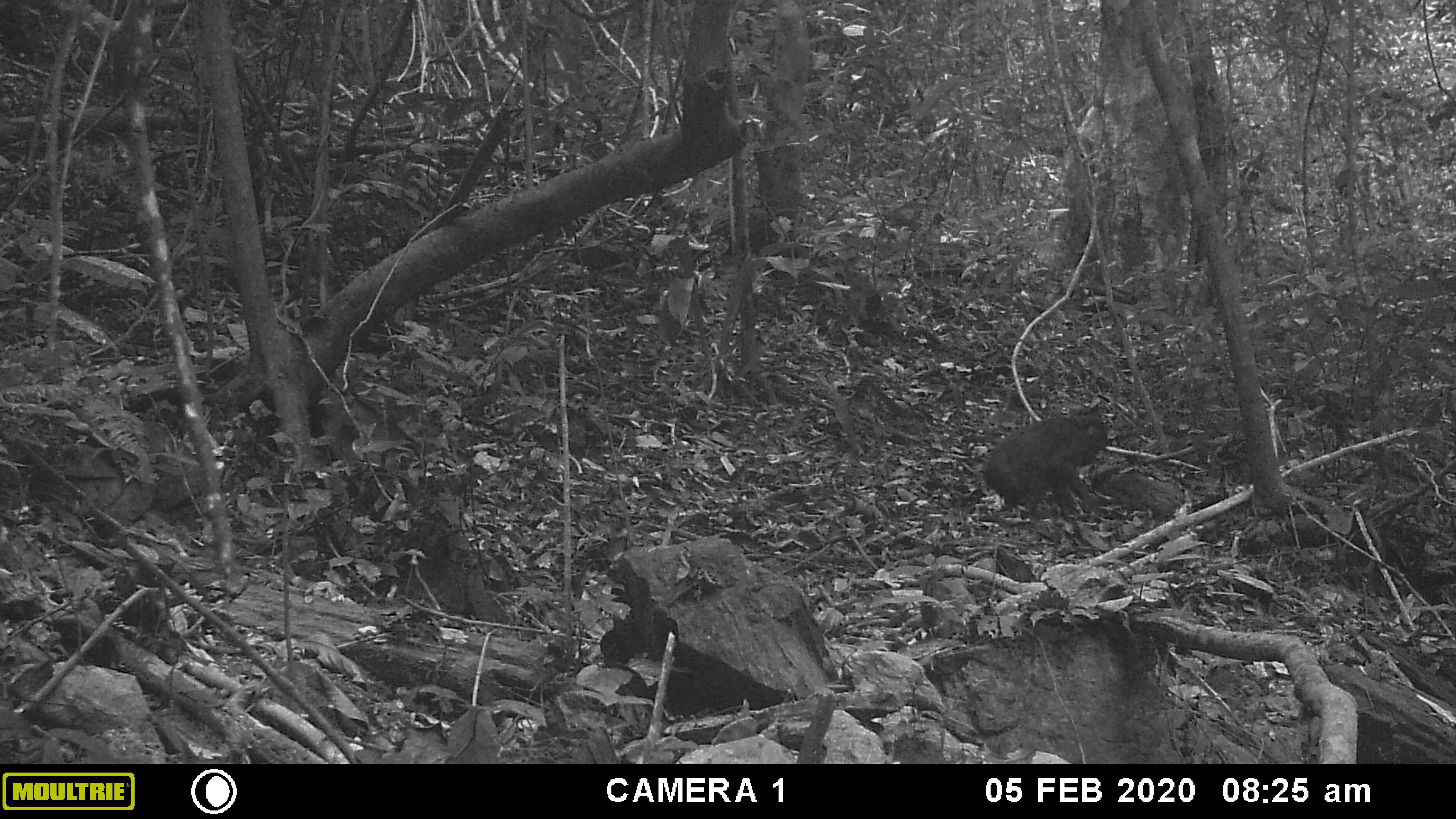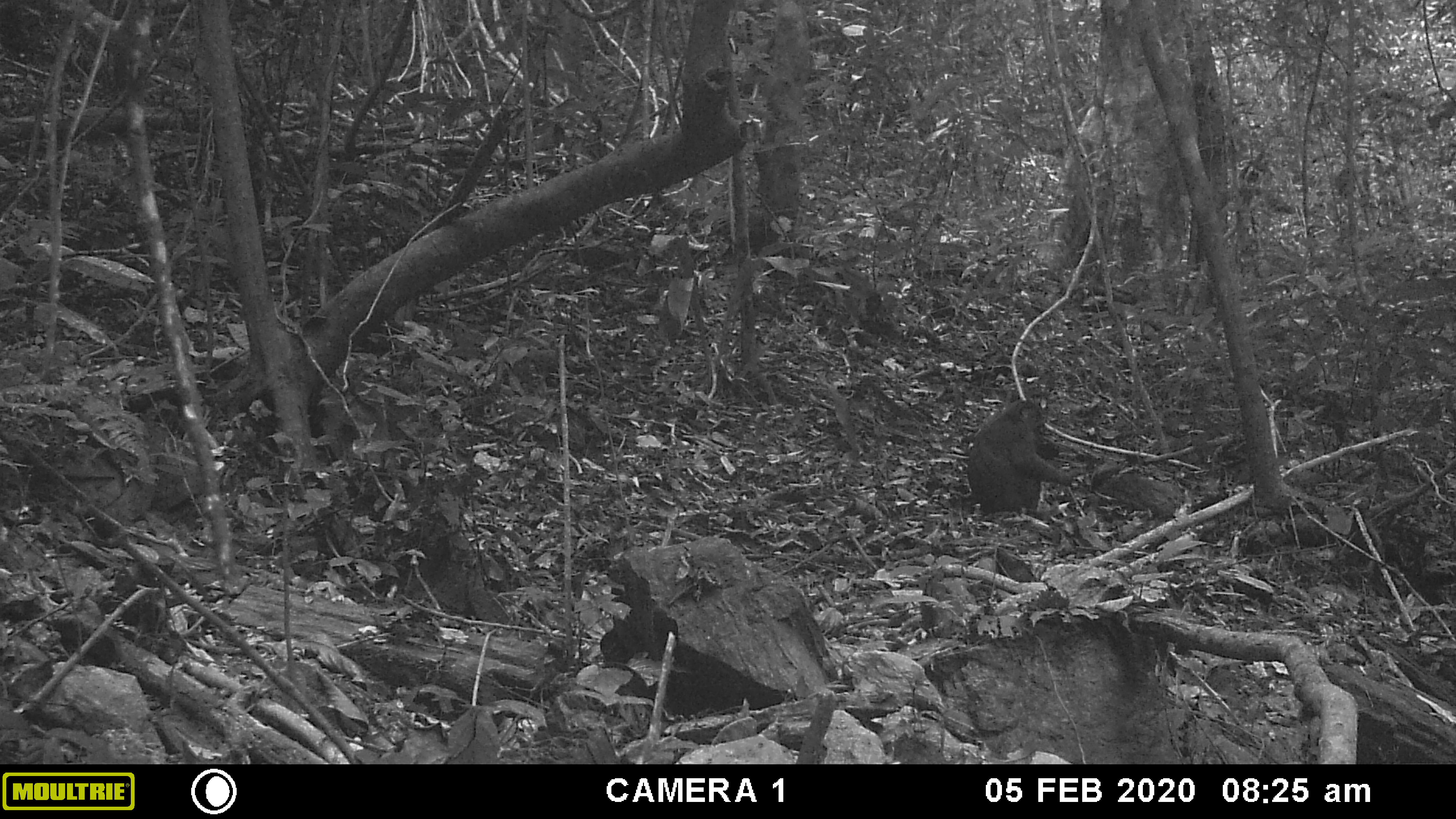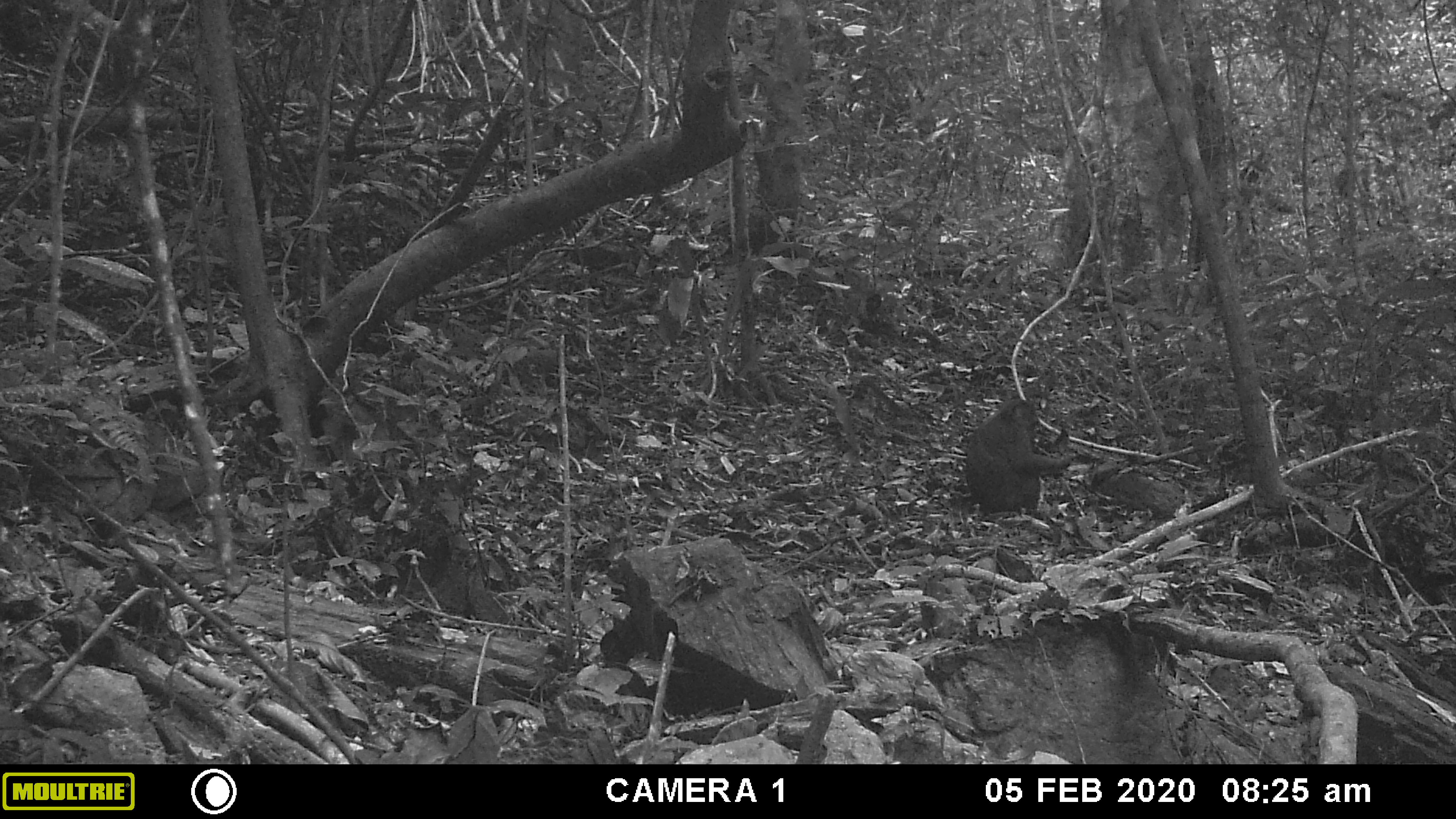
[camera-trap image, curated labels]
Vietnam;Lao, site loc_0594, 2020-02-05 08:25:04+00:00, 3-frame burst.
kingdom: Animalia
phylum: Chordata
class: Mammalia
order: Primates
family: Cercopithecidae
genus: Macaca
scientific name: Macaca arctoides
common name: stump-tailed macaque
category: stump tailed macaque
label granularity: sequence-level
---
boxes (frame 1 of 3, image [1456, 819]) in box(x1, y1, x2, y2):
stump tailed macaque: box(980, 409, 1109, 535)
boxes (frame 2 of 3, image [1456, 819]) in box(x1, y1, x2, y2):
stump tailed macaque: box(952, 398, 1075, 515)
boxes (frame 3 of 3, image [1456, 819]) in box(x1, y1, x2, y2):
stump tailed macaque: box(964, 397, 1073, 517)